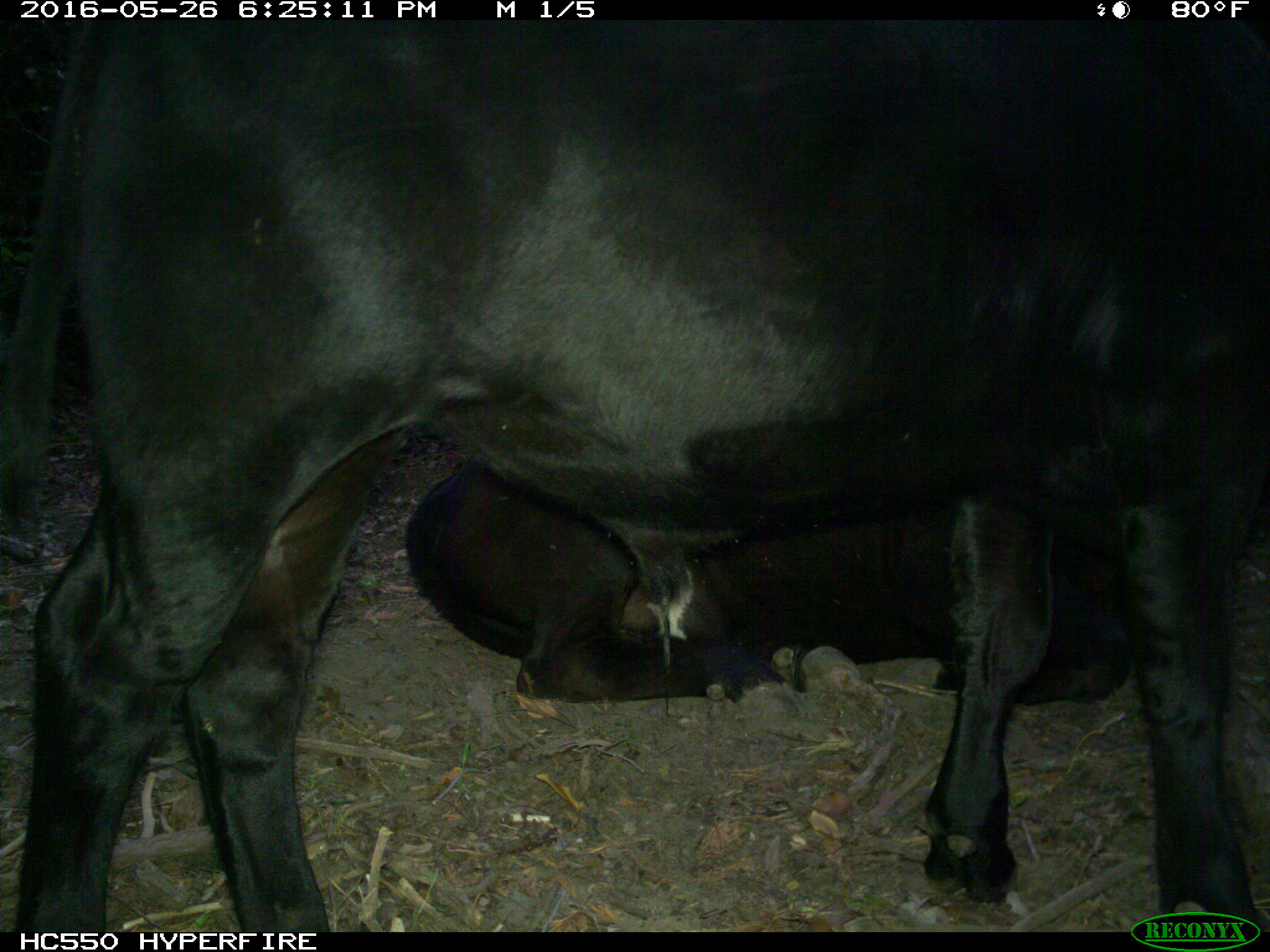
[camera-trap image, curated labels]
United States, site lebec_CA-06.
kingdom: Animalia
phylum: Chordata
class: Mammalia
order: Artiodactyla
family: Bovidae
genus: Bos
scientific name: Bos taurus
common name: domestic cow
Bos taurus (domestic cow).